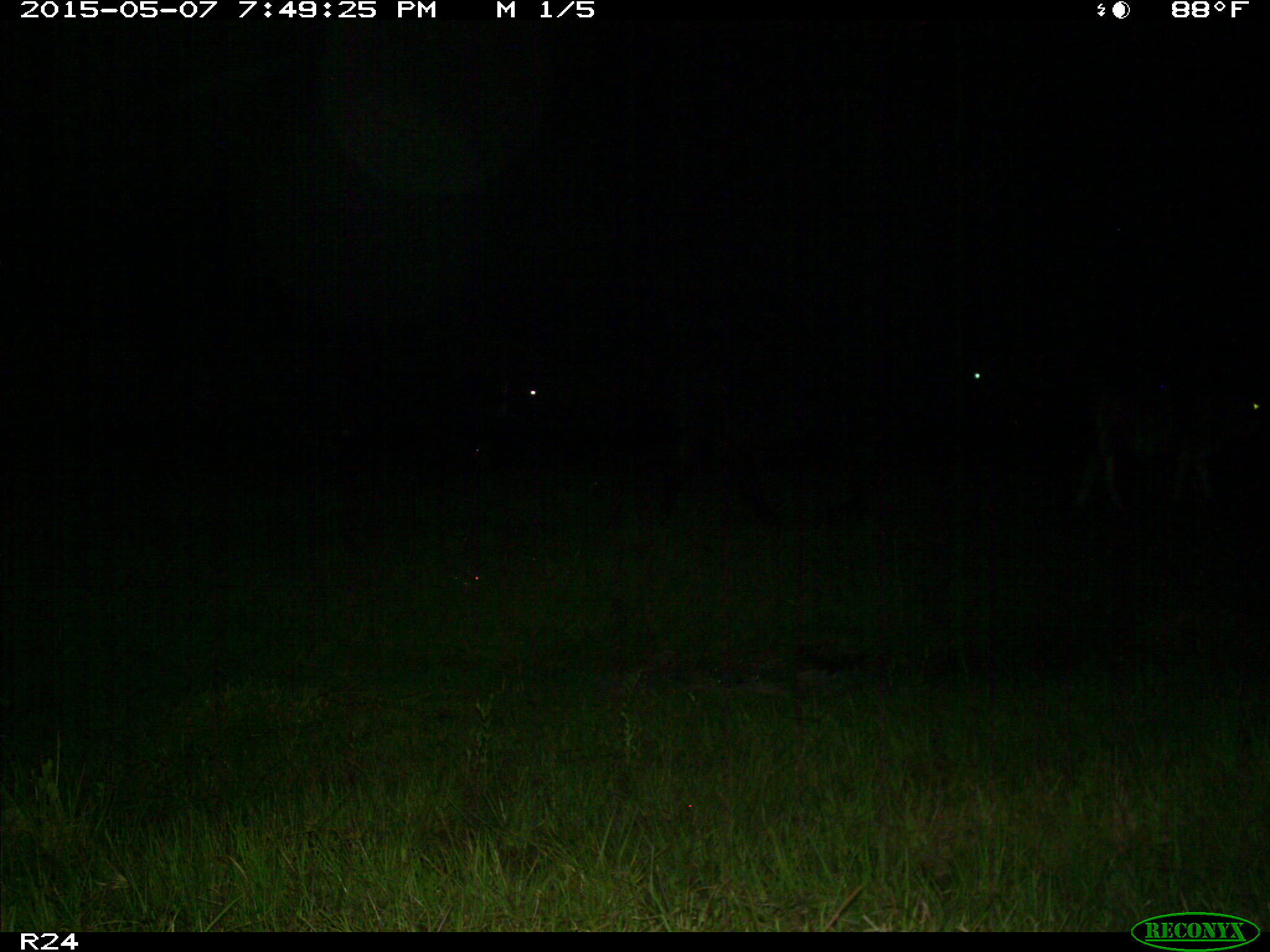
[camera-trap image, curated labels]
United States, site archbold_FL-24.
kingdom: Animalia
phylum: Chordata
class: Mammalia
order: Artiodactyla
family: Bovidae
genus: Bos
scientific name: Bos taurus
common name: domestic cow